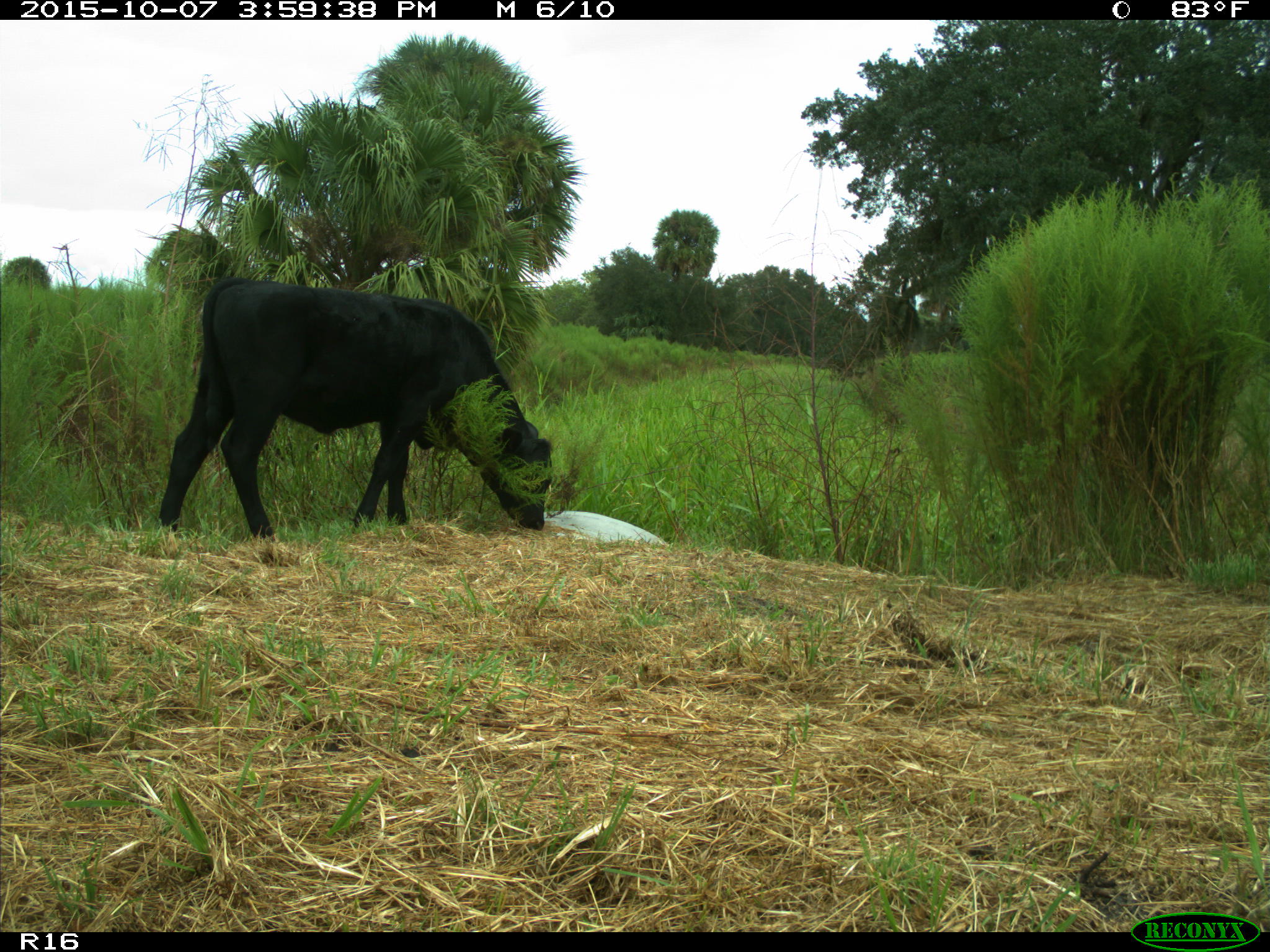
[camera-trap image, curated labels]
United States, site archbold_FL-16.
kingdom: Animalia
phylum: Chordata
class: Mammalia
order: Artiodactyla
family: Bovidae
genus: Bos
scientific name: Bos taurus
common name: domestic cow